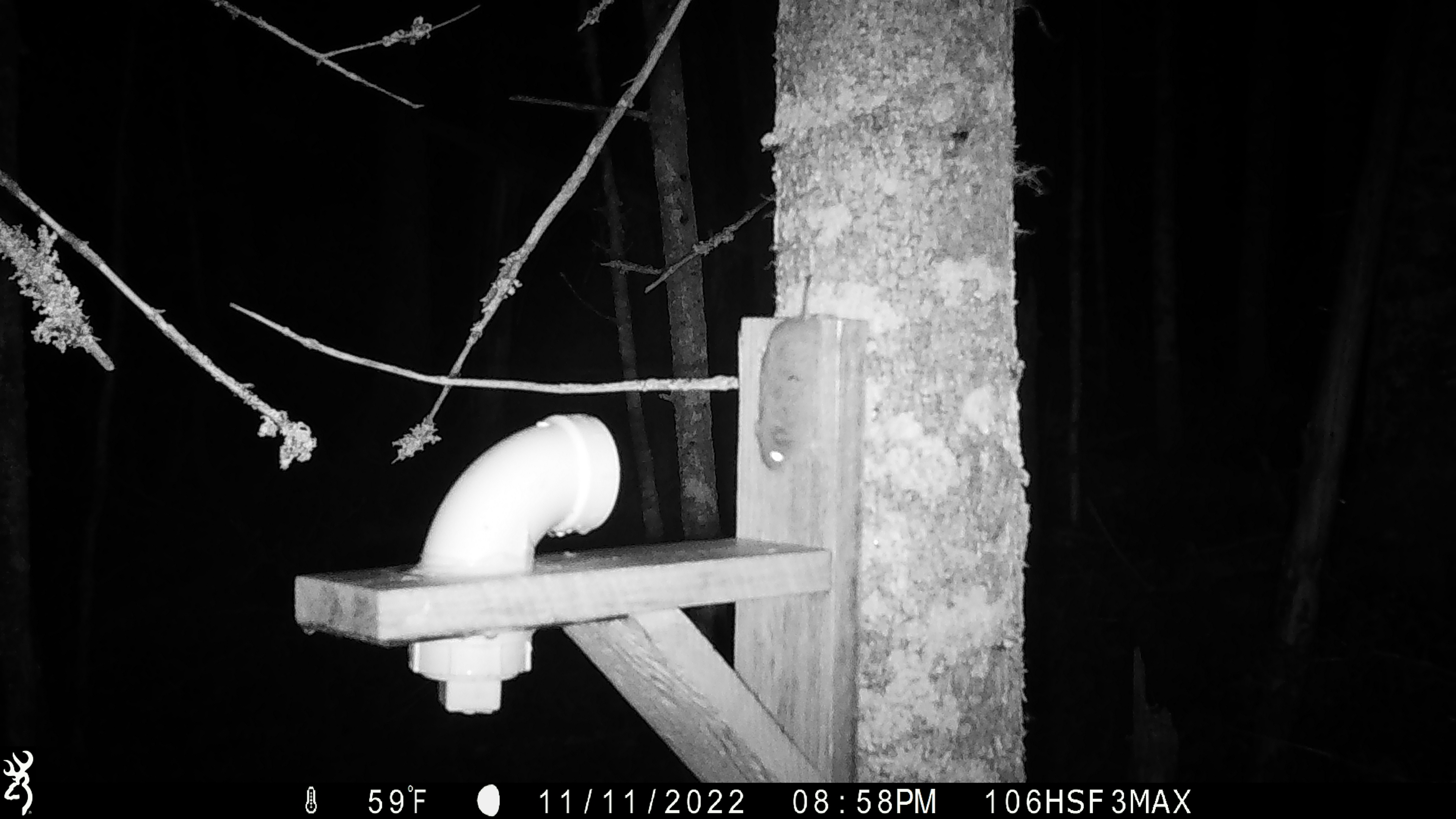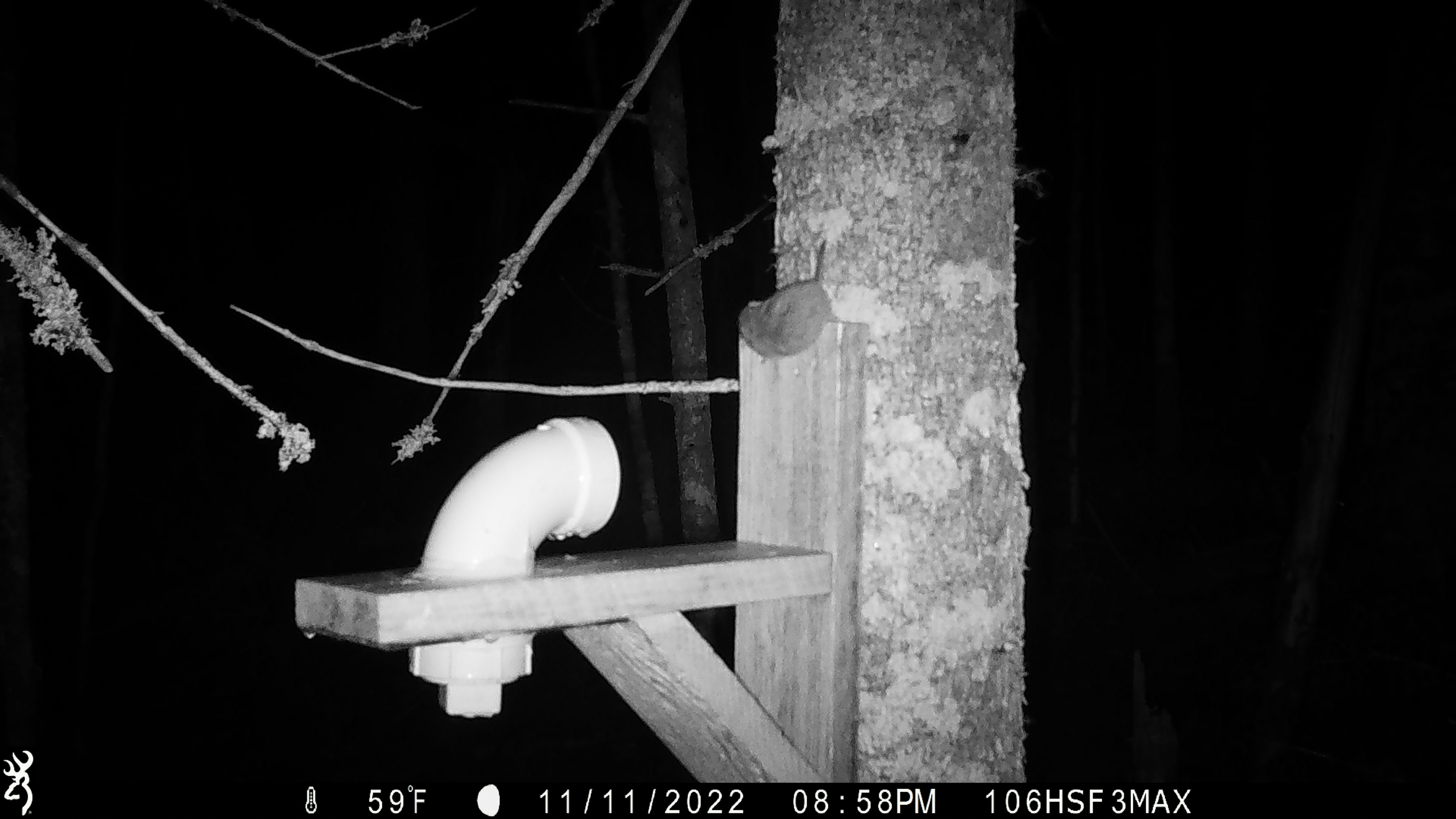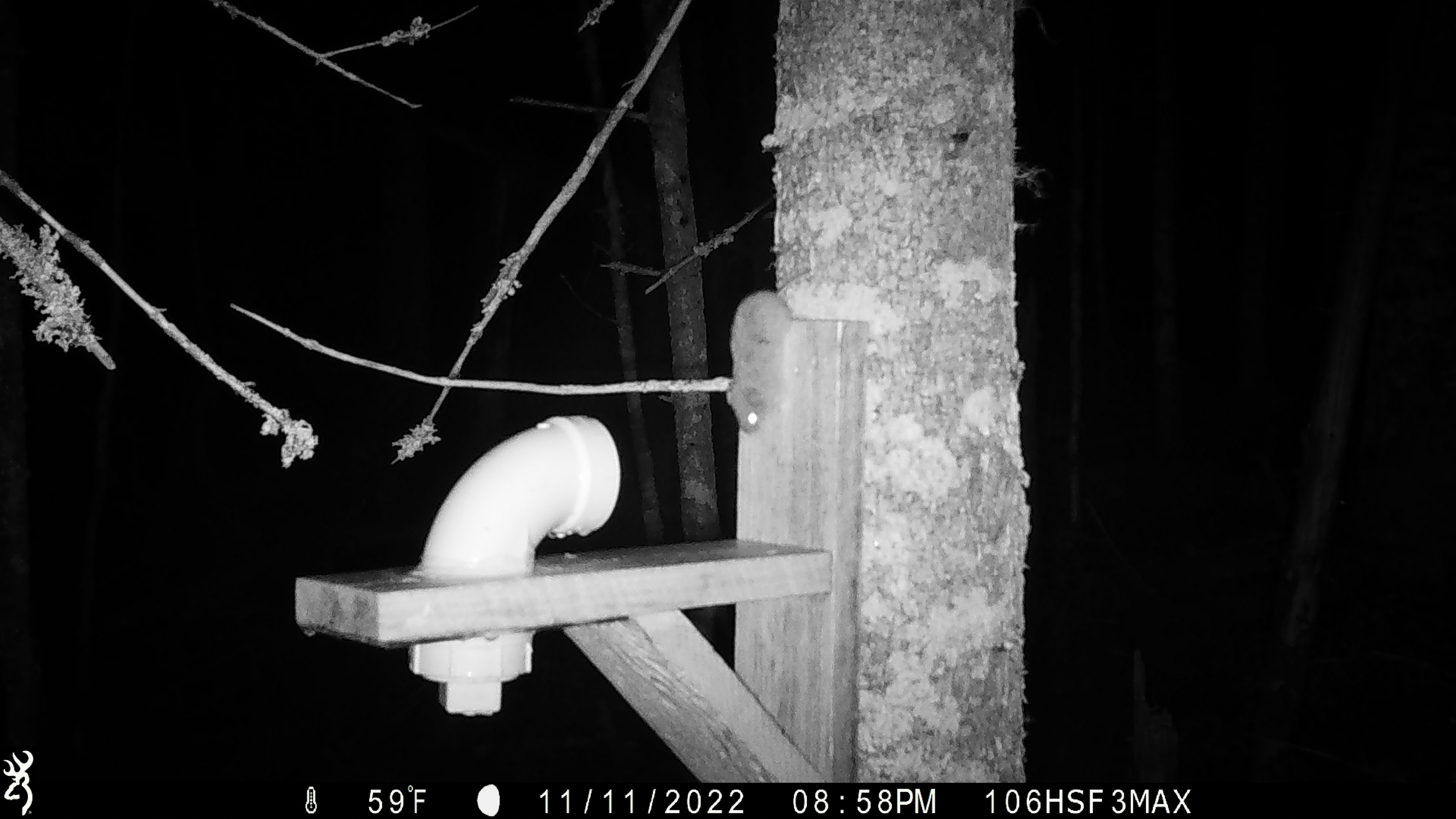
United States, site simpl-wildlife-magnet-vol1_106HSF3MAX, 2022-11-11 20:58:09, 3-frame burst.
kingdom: Animalia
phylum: Chordata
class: Mammalia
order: Rodentia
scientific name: Rodentia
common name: mouse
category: mouse sp.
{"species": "mouse sp. (mouse) (Rodentia)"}